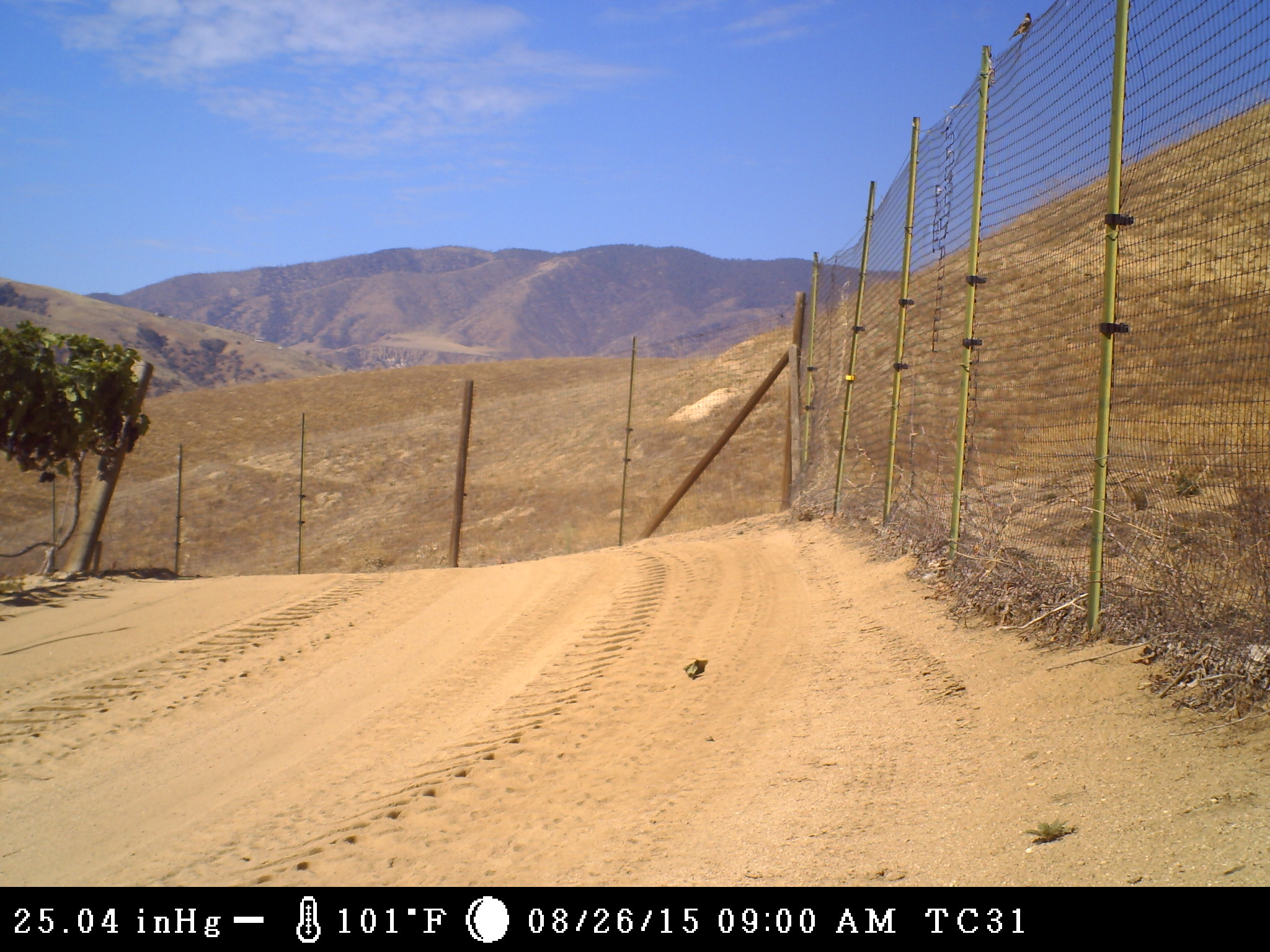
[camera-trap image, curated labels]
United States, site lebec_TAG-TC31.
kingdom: Animalia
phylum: Chordata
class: Aves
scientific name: Aves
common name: birds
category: unidentified bird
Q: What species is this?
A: Unidentified bird (birds) (Aves).